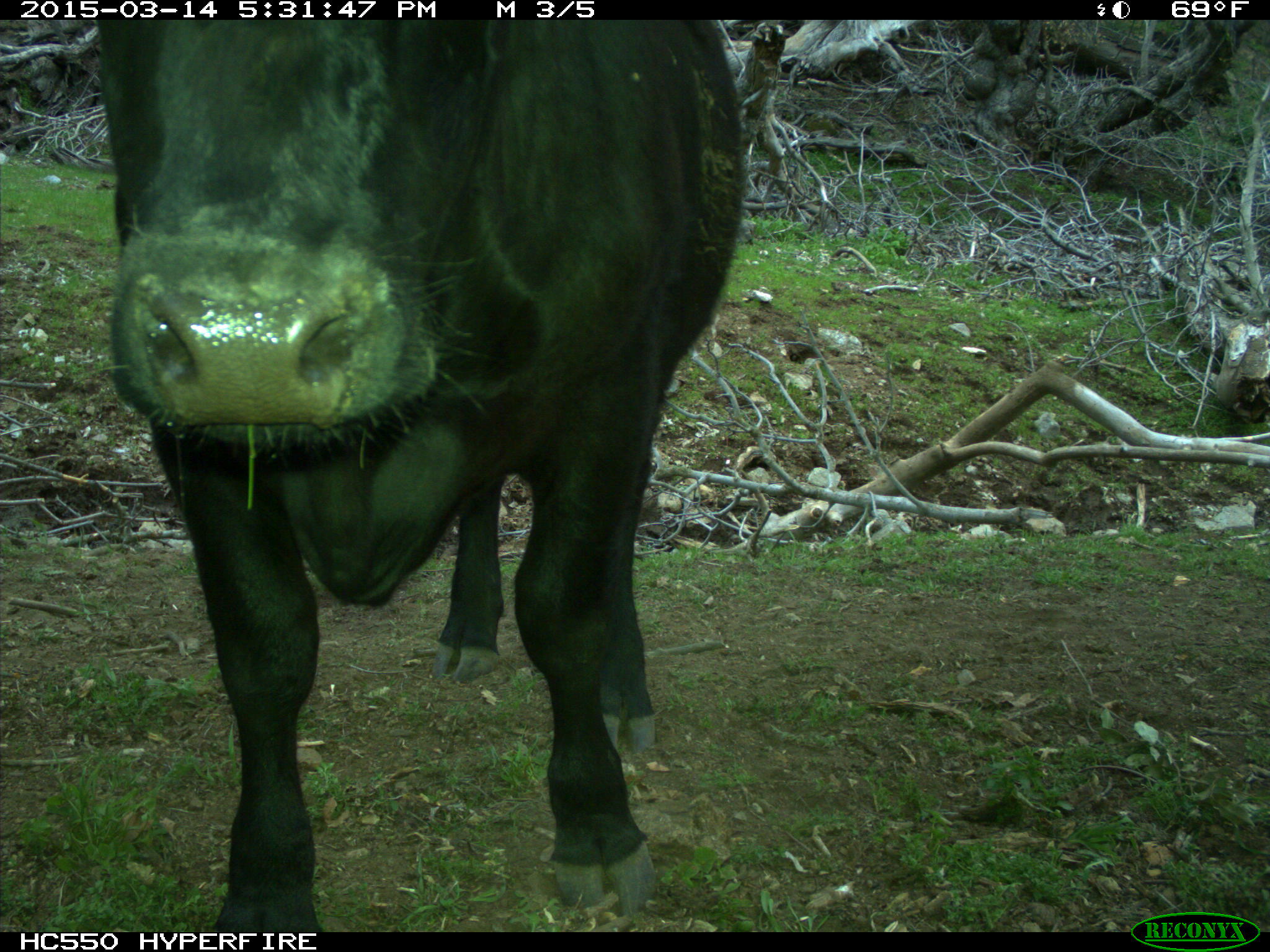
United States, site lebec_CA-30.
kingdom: Animalia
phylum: Chordata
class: Mammalia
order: Artiodactyla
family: Bovidae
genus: Bos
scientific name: Bos taurus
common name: domestic cow